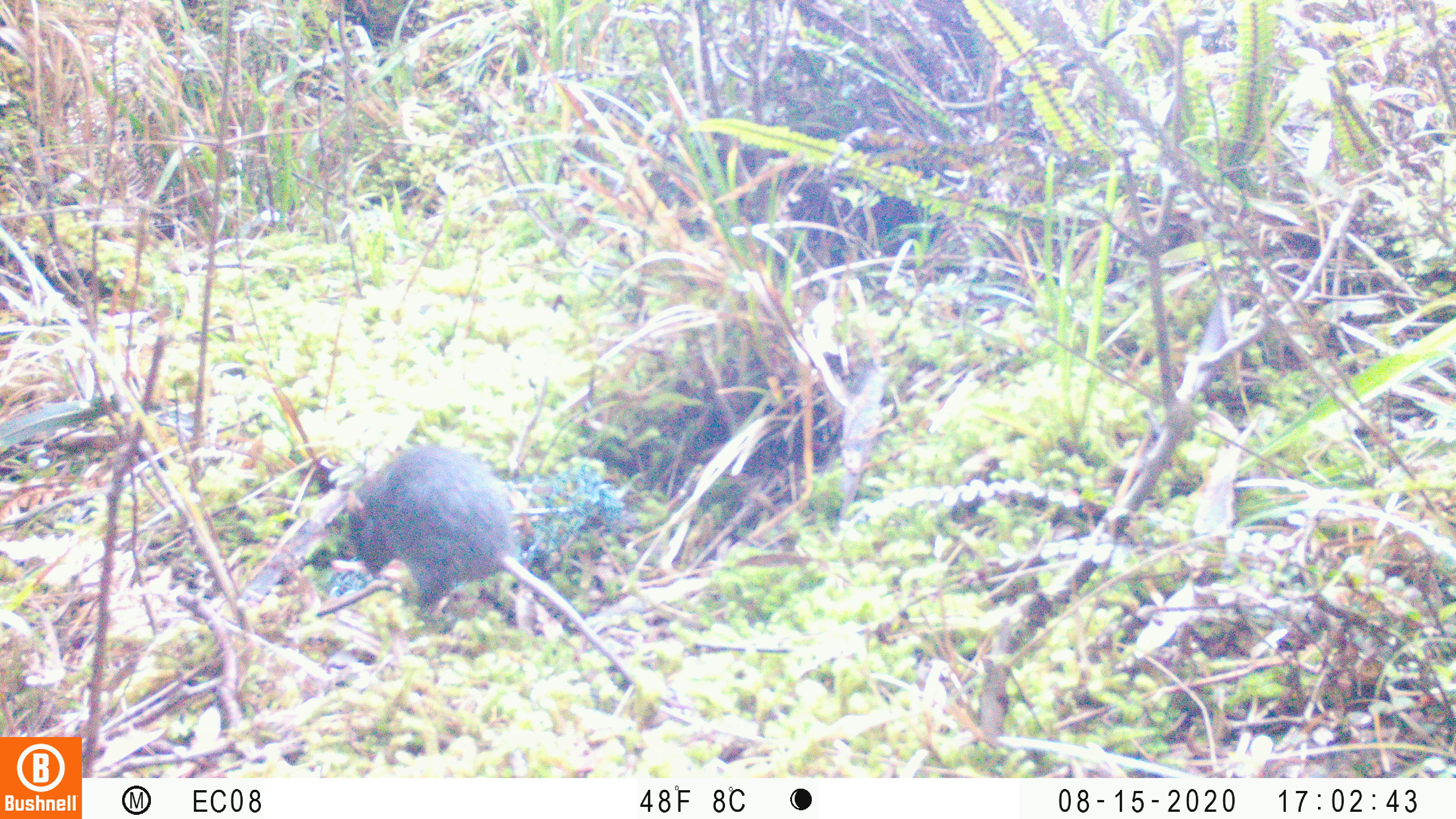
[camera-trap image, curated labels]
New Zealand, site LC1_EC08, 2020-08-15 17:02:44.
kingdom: Animalia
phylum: Chordata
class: Mammalia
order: Rodentia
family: Muridae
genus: Rattus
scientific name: Rattus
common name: rat